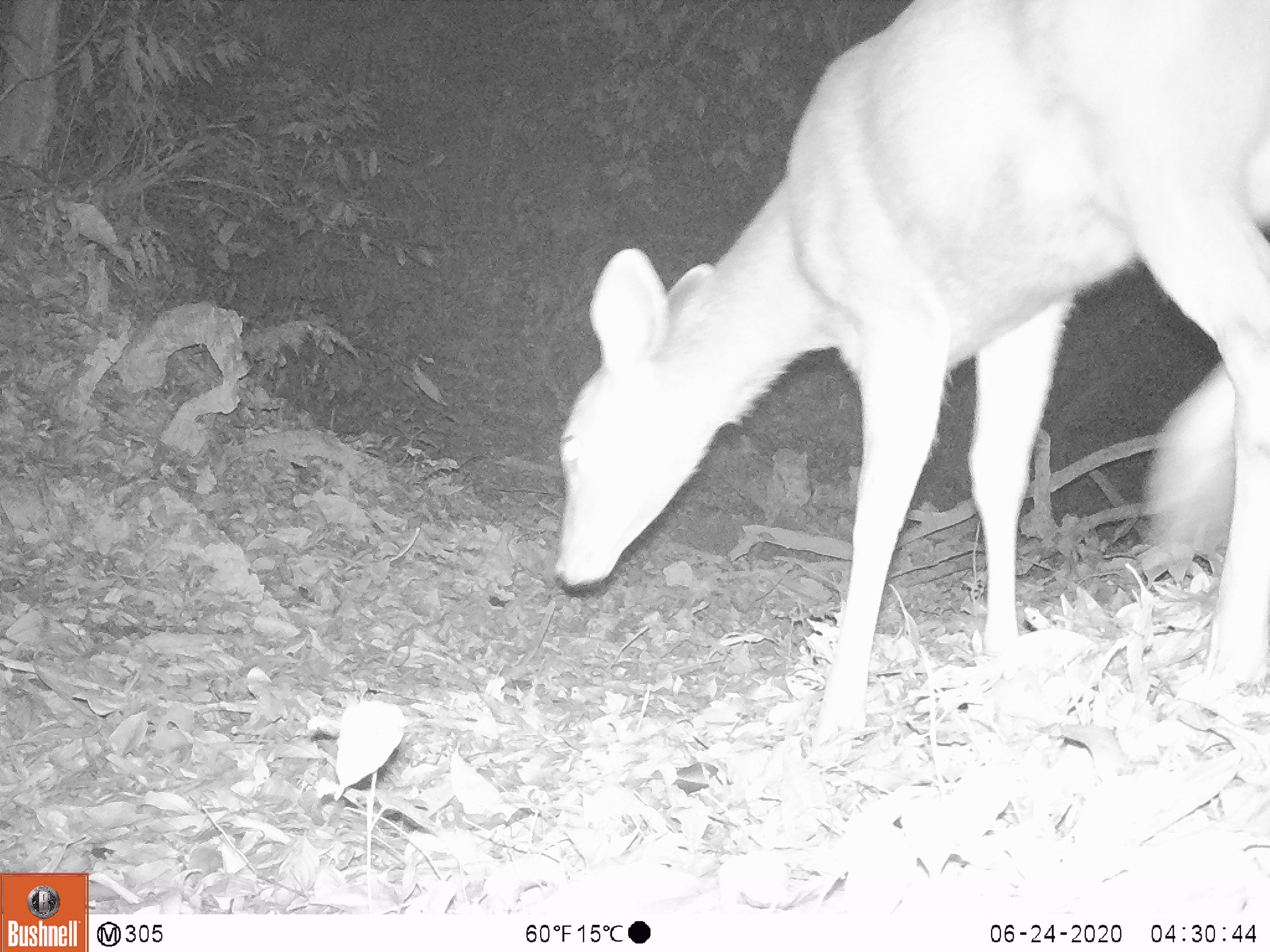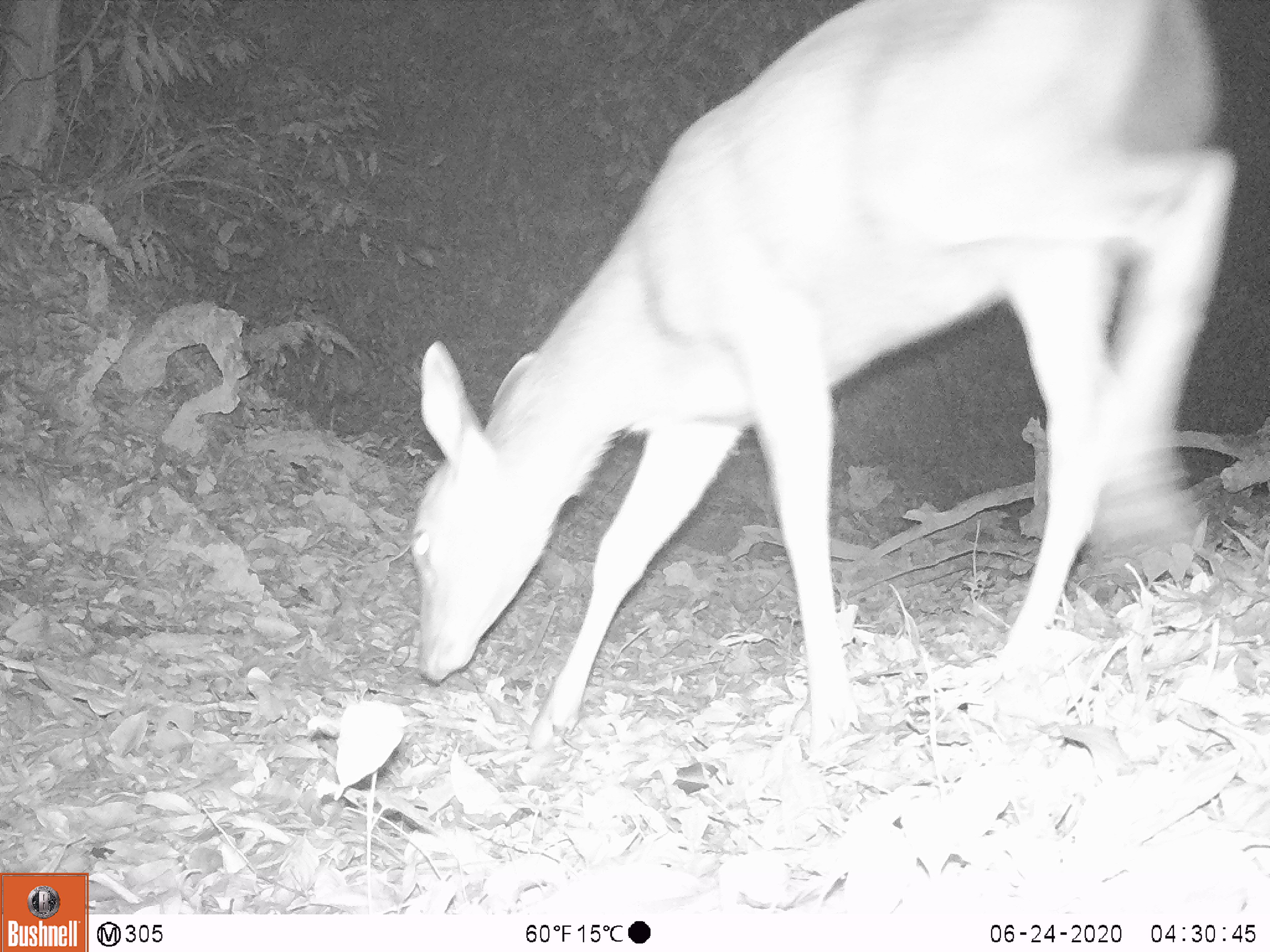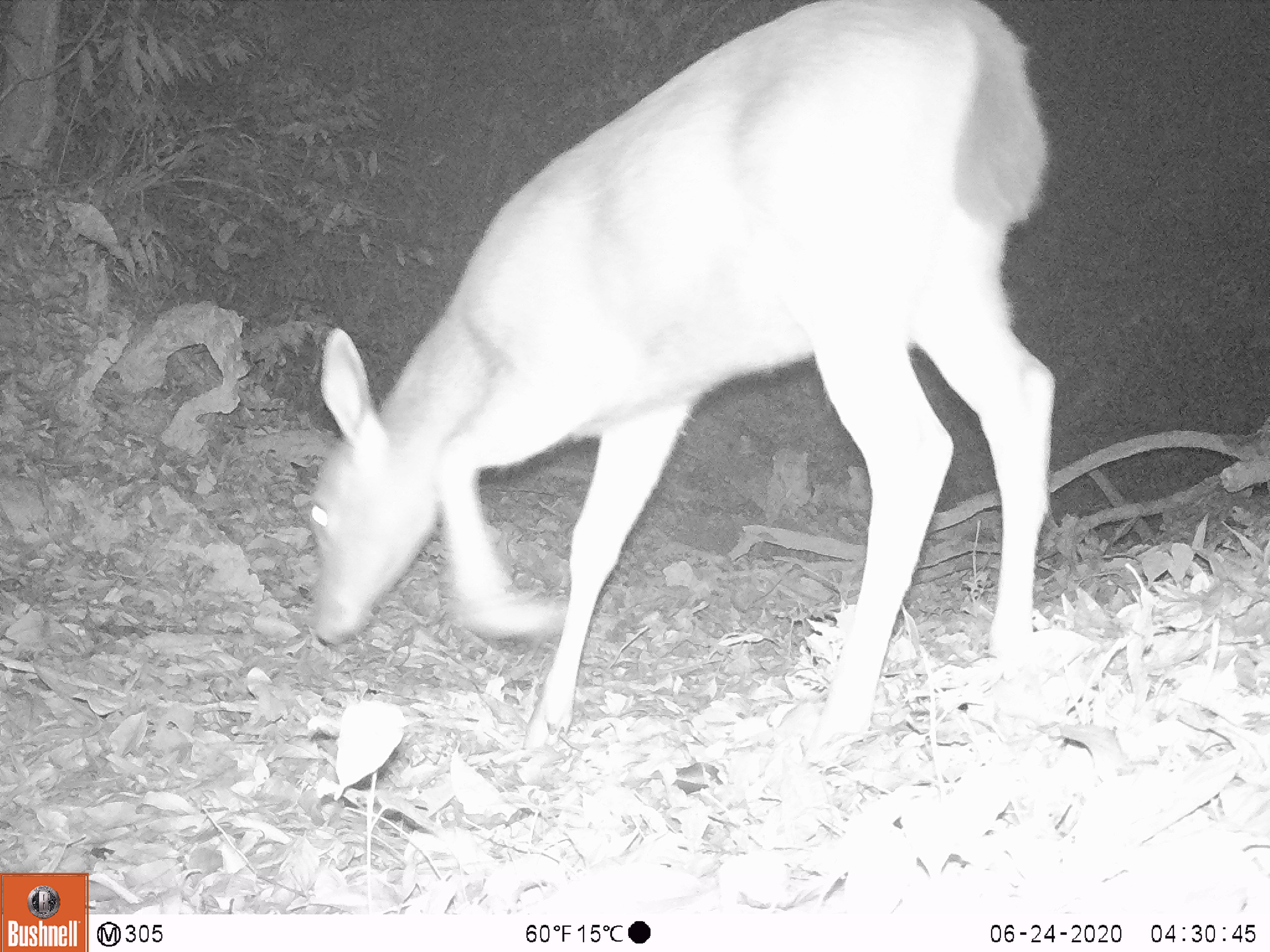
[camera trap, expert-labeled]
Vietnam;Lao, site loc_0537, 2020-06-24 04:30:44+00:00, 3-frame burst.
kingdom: Animalia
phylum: Chordata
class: Mammalia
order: Artiodactyla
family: Cervidae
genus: Rusa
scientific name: Rusa unicolor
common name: sambar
Sambar (Rusa unicolor). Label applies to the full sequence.